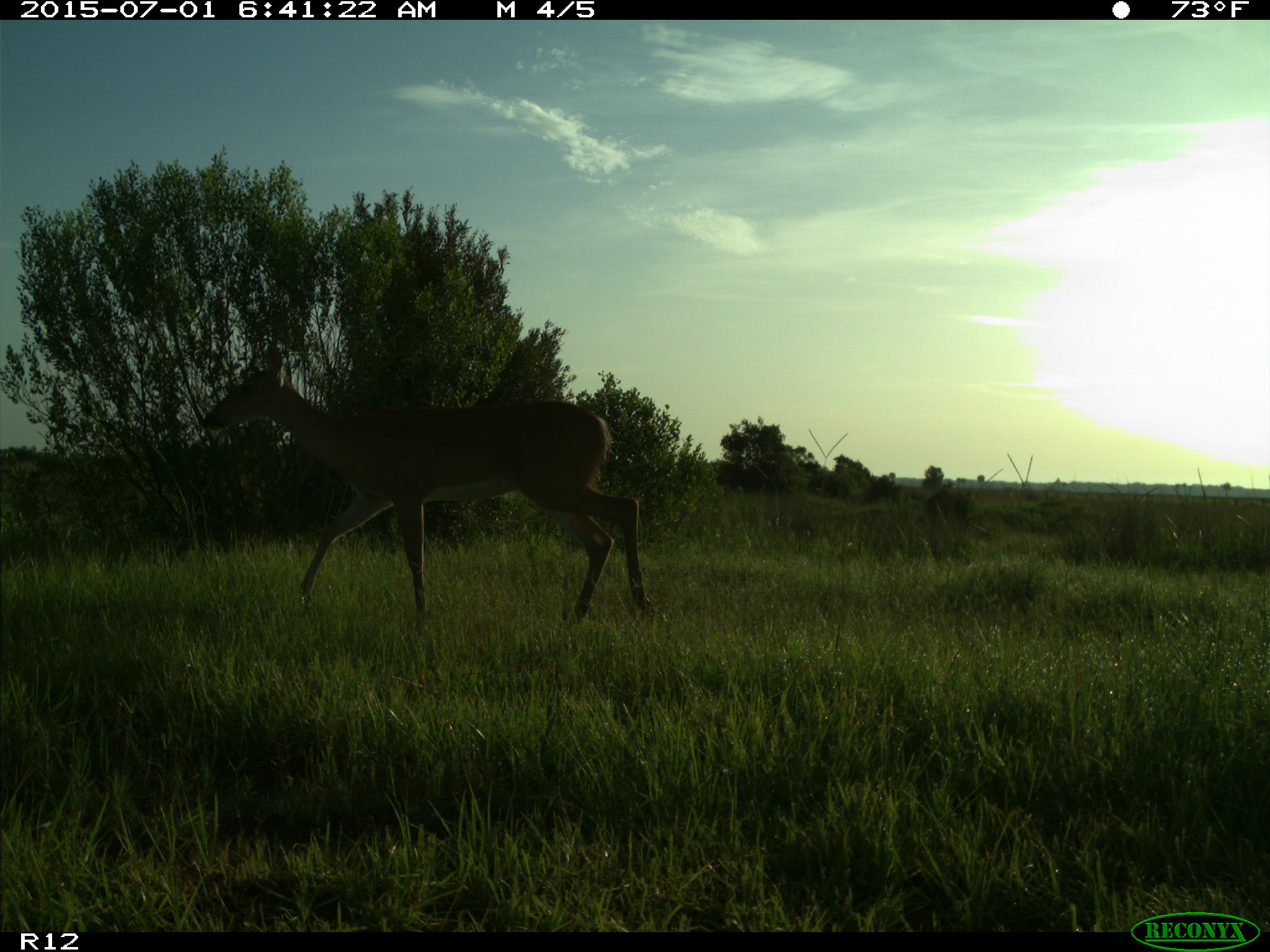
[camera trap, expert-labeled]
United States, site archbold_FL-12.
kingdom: Animalia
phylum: Chordata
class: Mammalia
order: Artiodactyla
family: Cervidae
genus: Odocoileus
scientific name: Odocoileus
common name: deer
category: unidentified deer